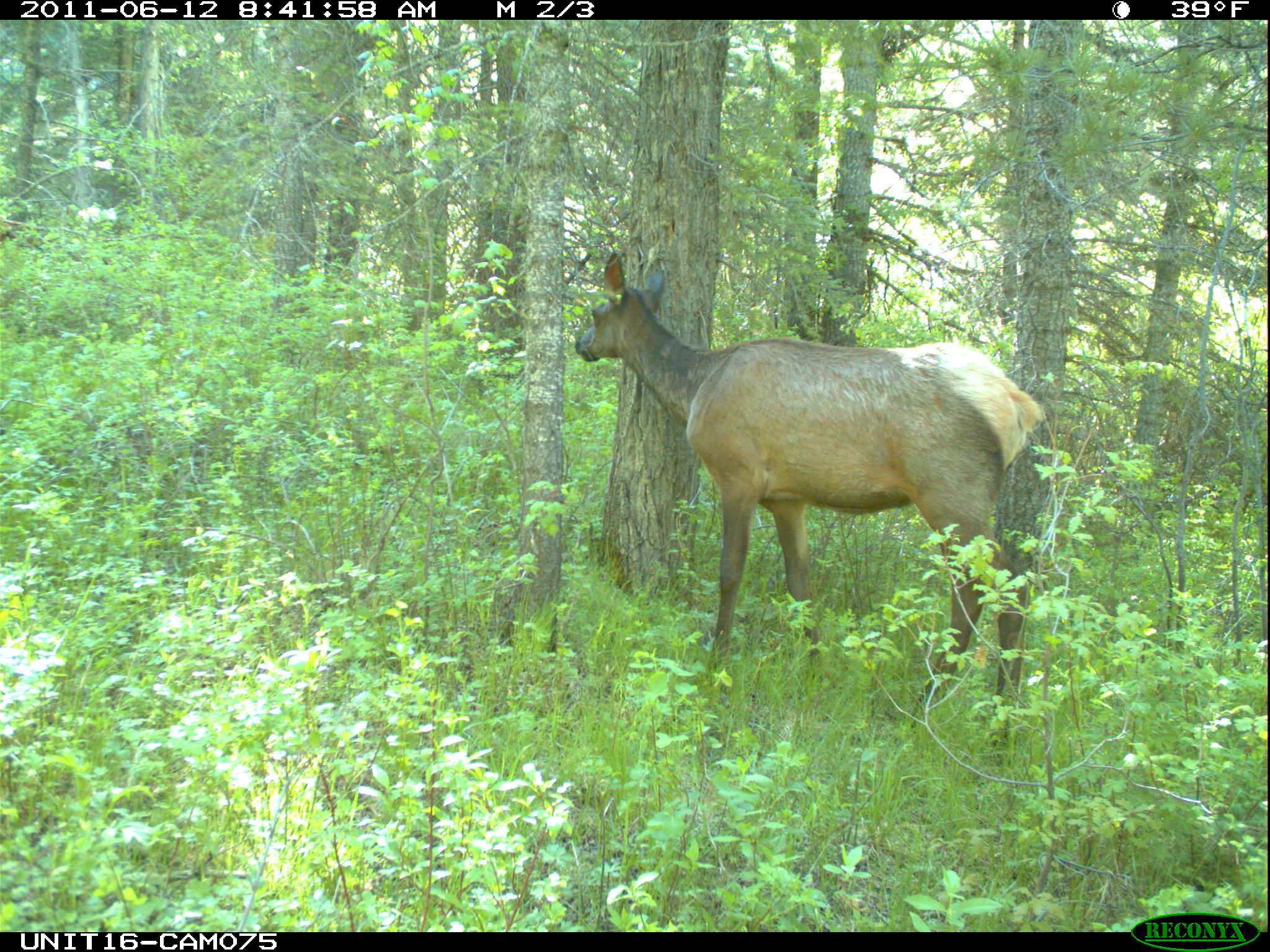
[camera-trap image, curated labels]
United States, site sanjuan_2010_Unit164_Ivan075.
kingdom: Animalia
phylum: Chordata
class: Mammalia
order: Artiodactyla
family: Cervidae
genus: Cervus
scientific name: Cervus elaphus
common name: red deer